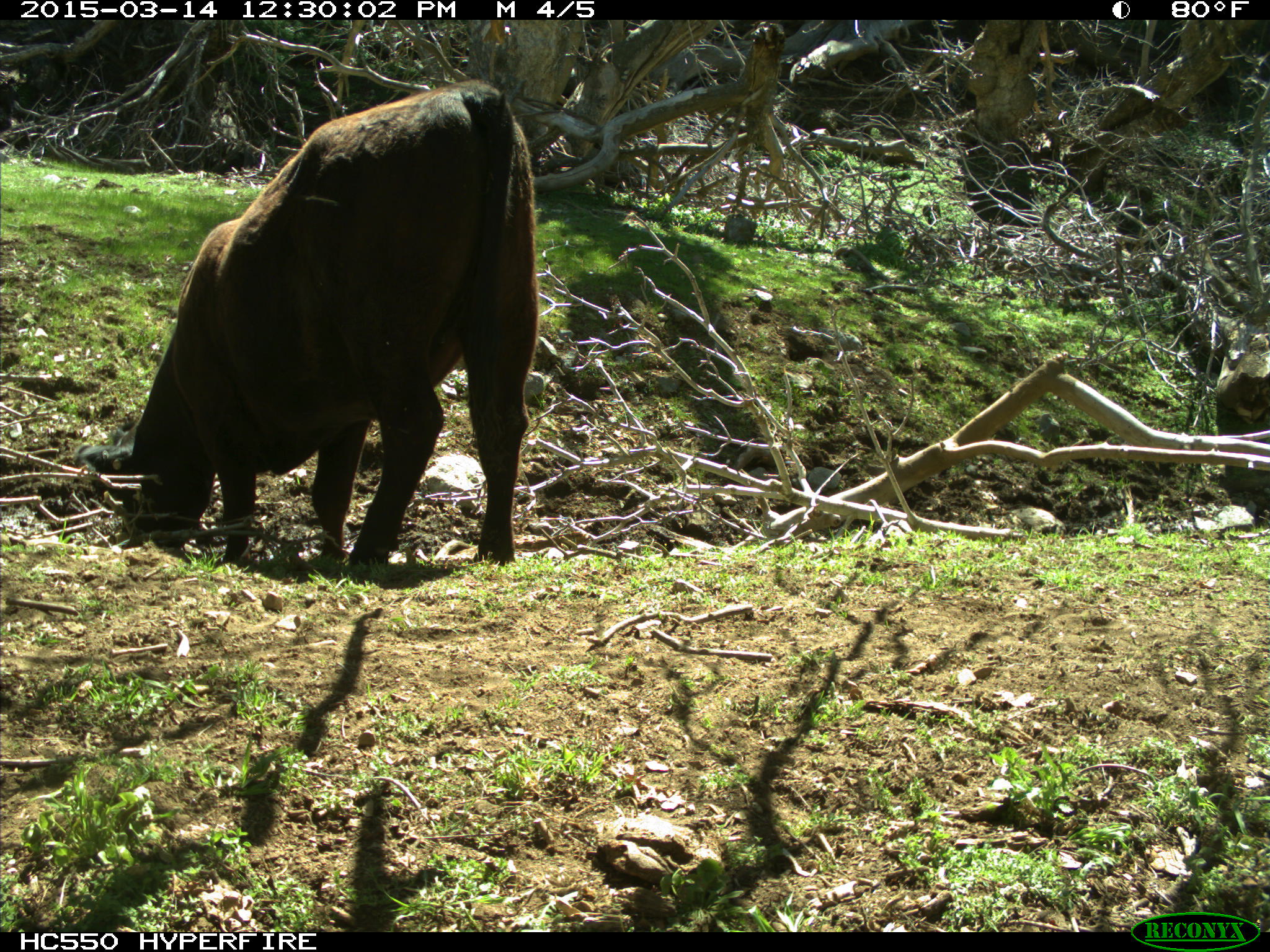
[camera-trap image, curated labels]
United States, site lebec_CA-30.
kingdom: Animalia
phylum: Chordata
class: Mammalia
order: Artiodactyla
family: Bovidae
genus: Bos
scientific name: Bos taurus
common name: domestic cow